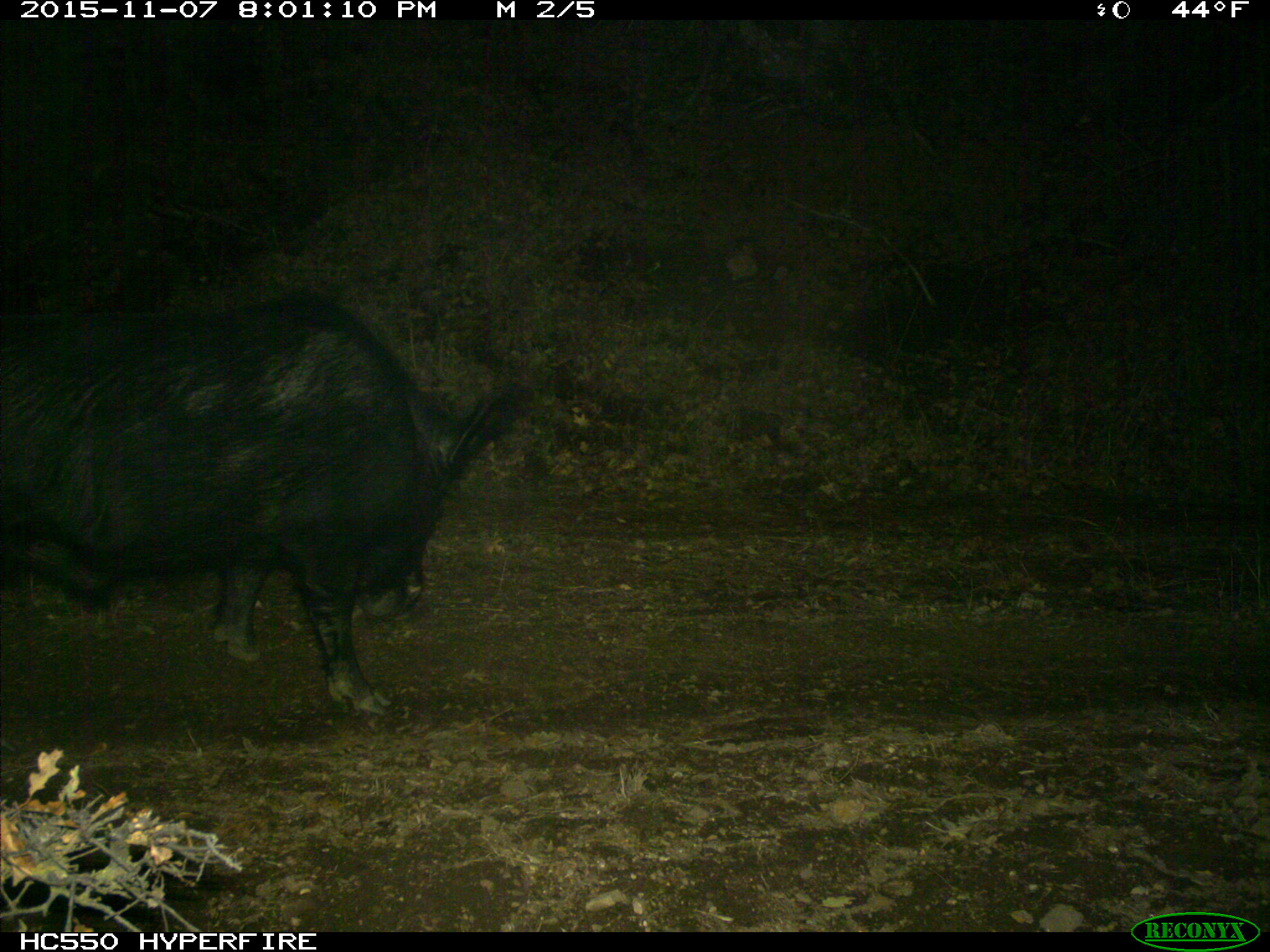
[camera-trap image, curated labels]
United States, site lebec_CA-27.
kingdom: Animalia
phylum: Chordata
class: Mammalia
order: Artiodactyla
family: Suidae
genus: Sus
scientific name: Sus scrofa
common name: wild boar